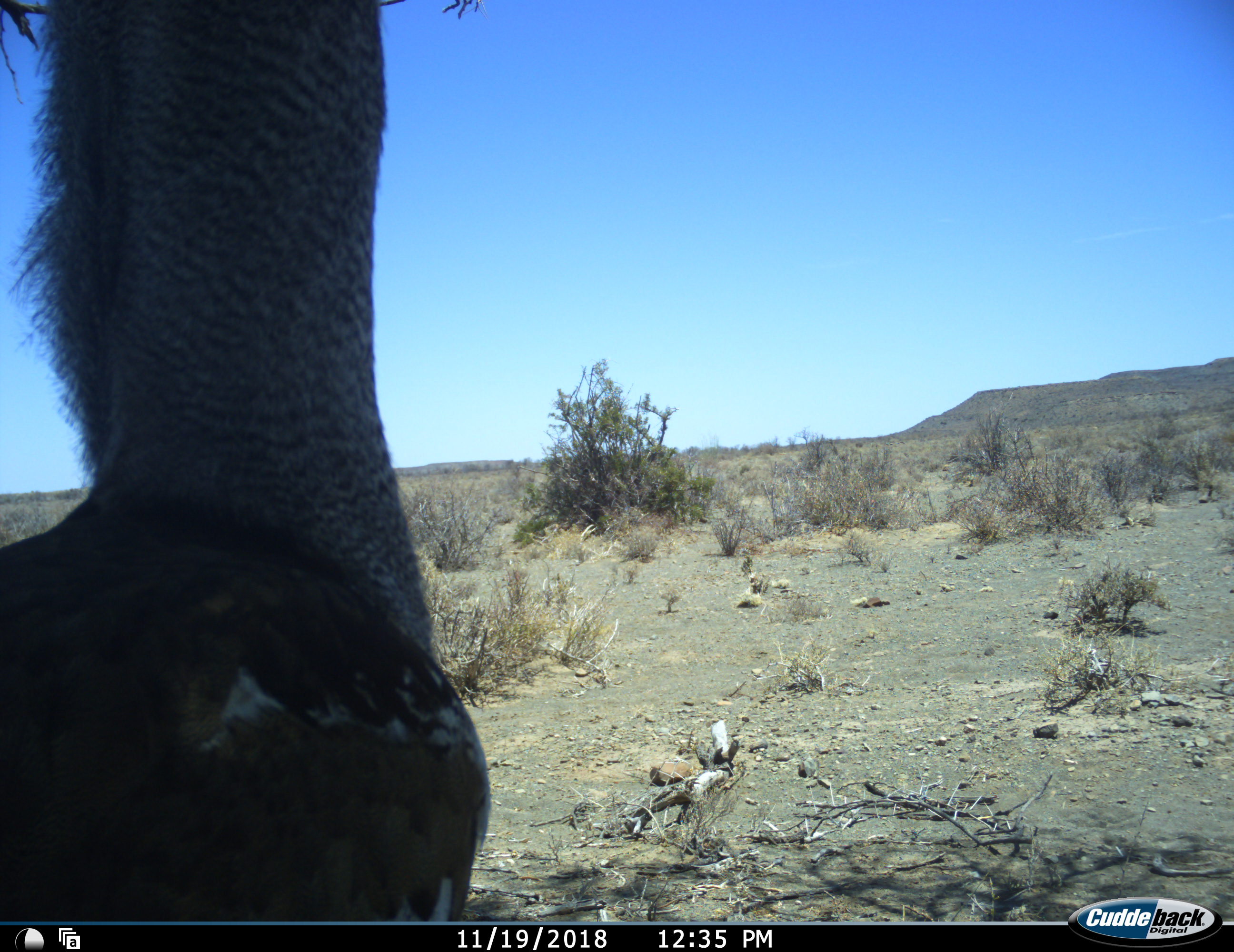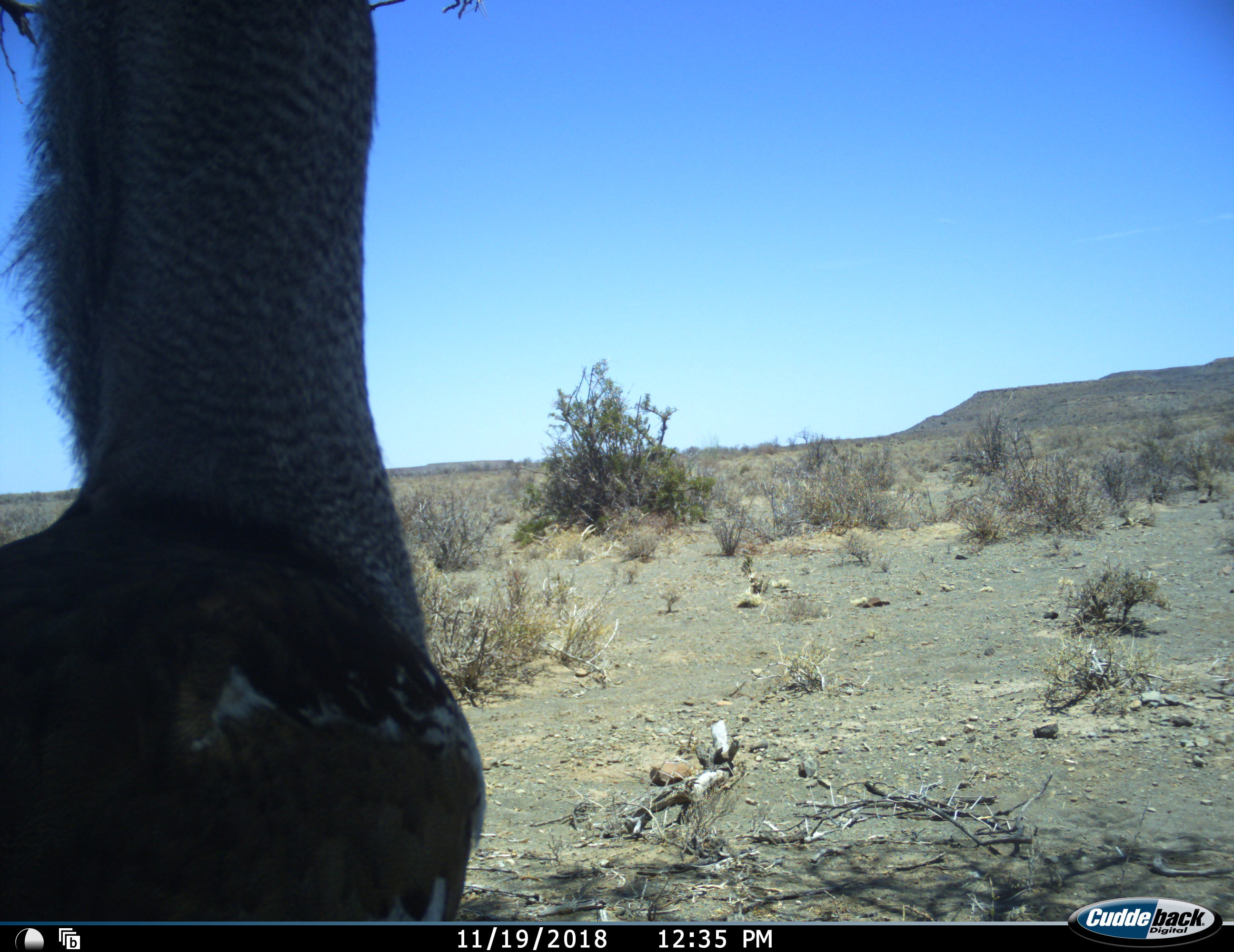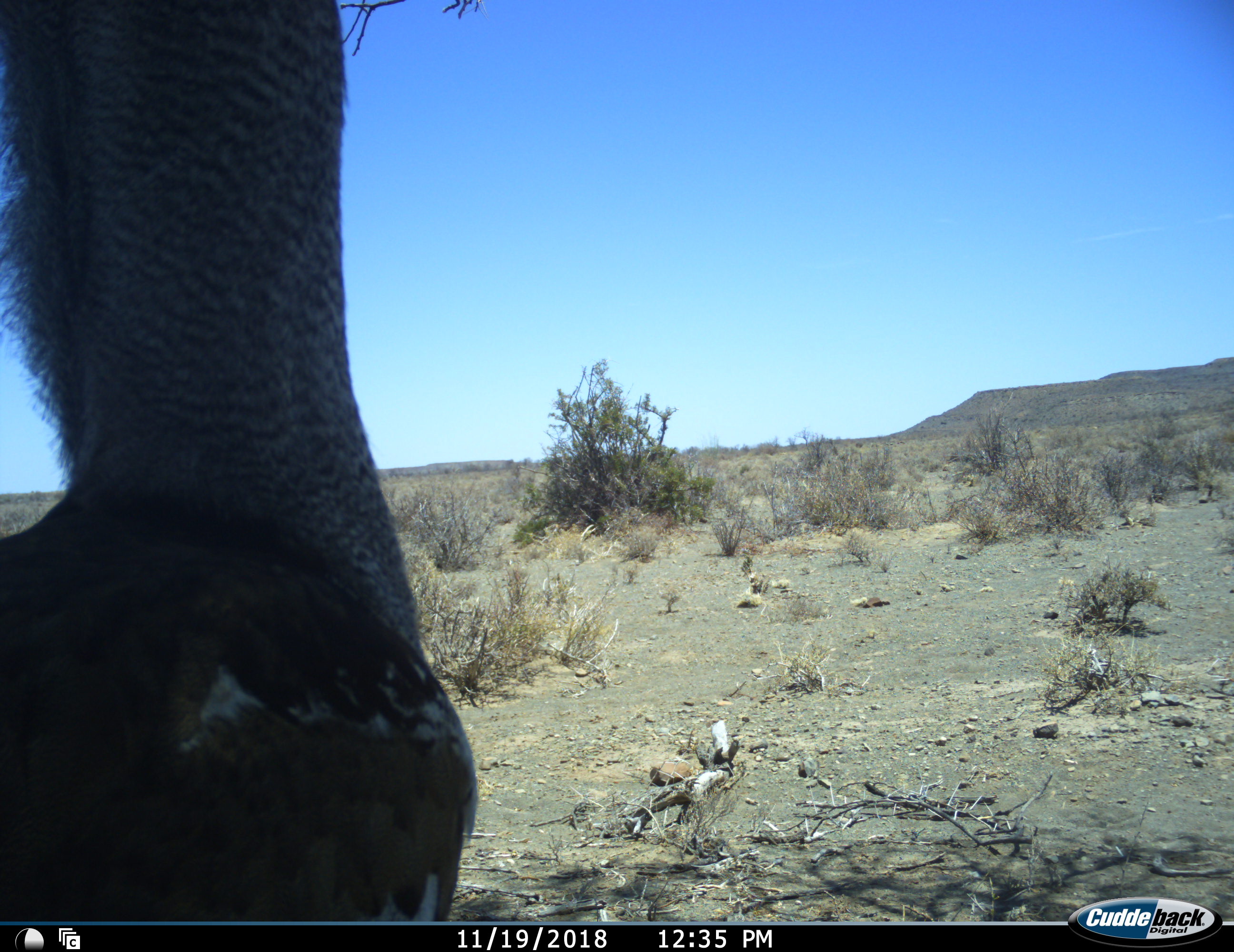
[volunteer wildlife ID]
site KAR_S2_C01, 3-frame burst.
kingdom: Animalia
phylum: Chordata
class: Aves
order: Otidiformes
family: Otididae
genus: Ardeotis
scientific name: Ardeotis kori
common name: kori bustard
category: bustardkori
Bustardkori (kori bustard) (Ardeotis kori), count 1. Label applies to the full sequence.